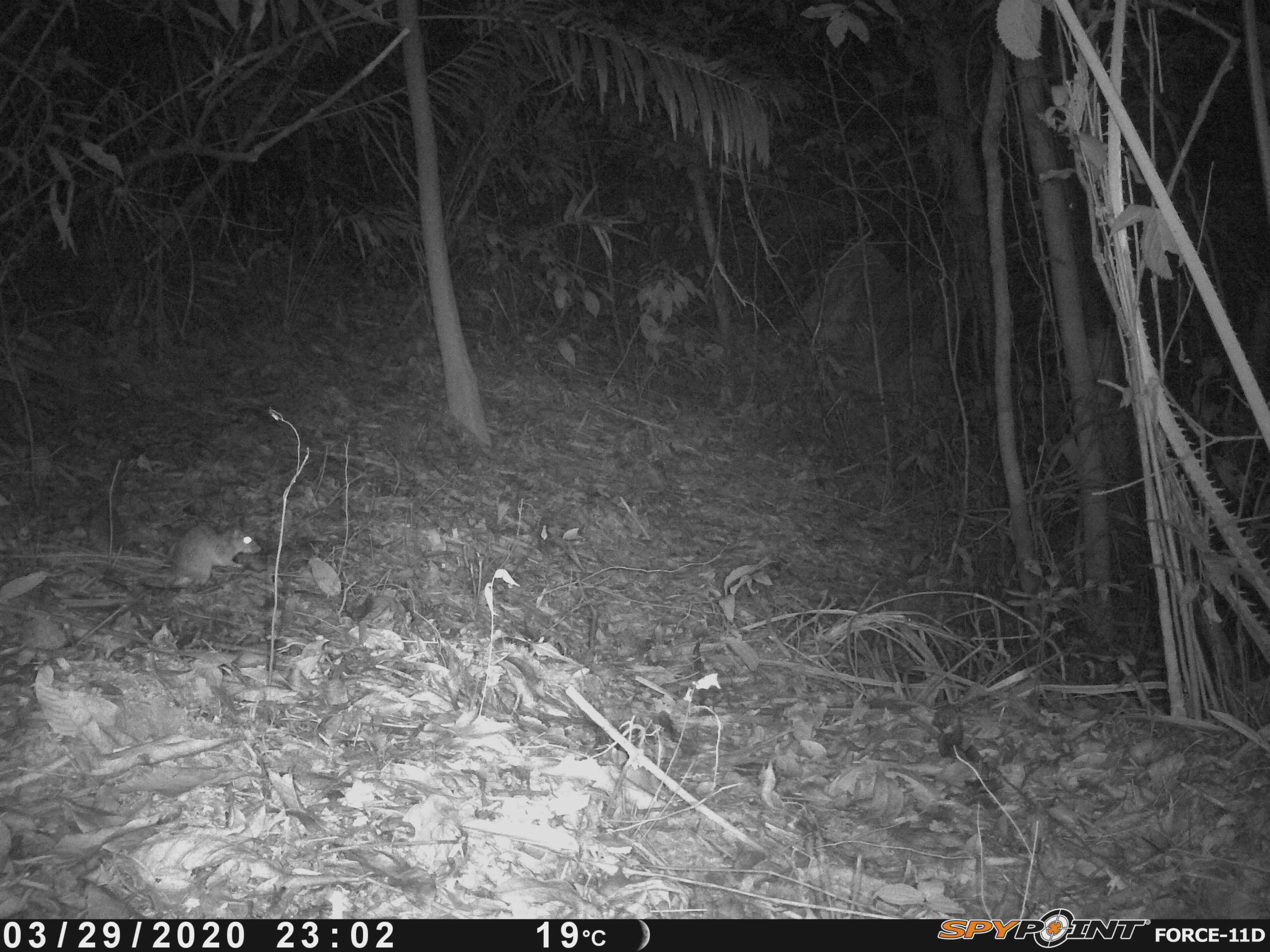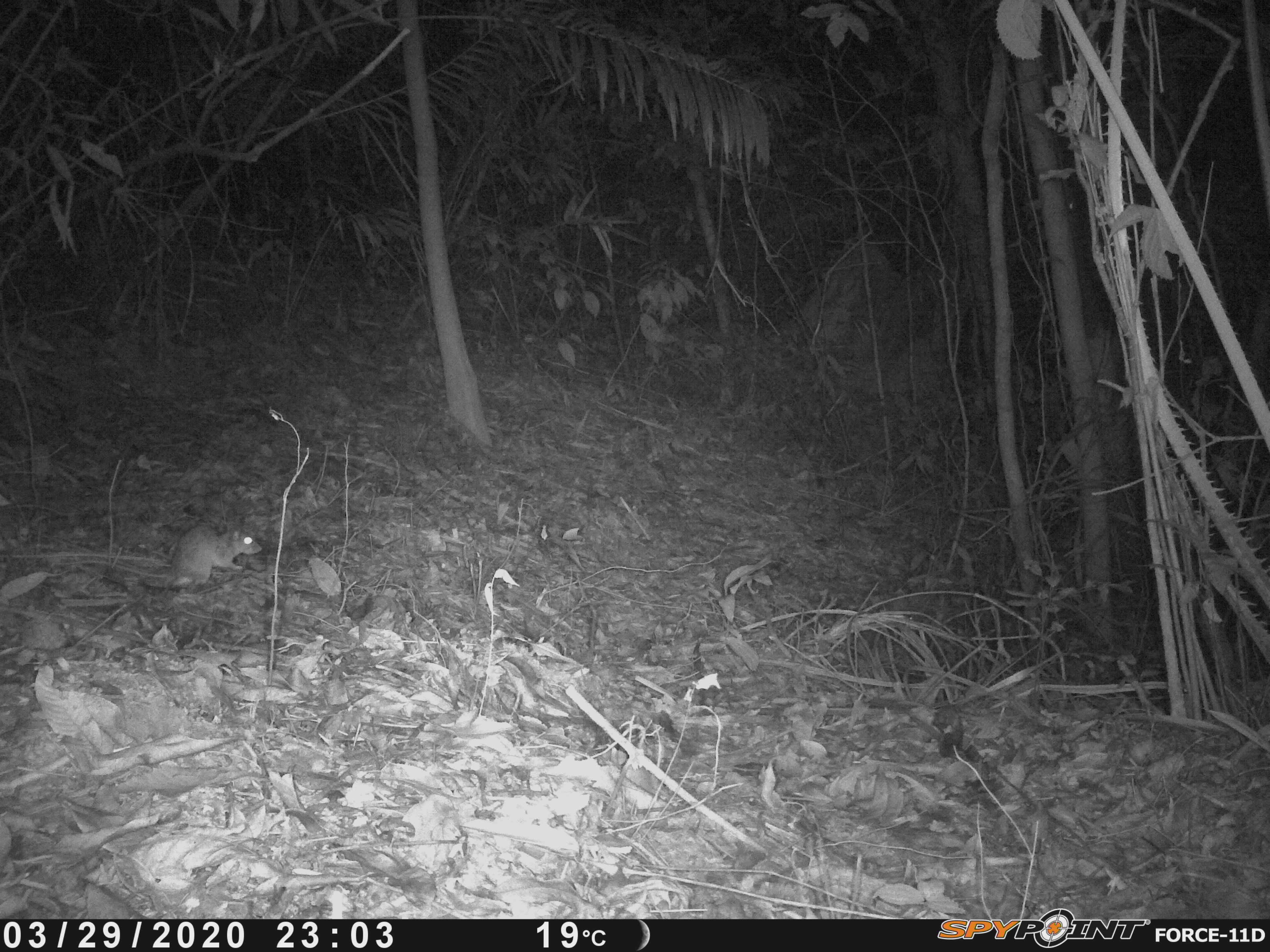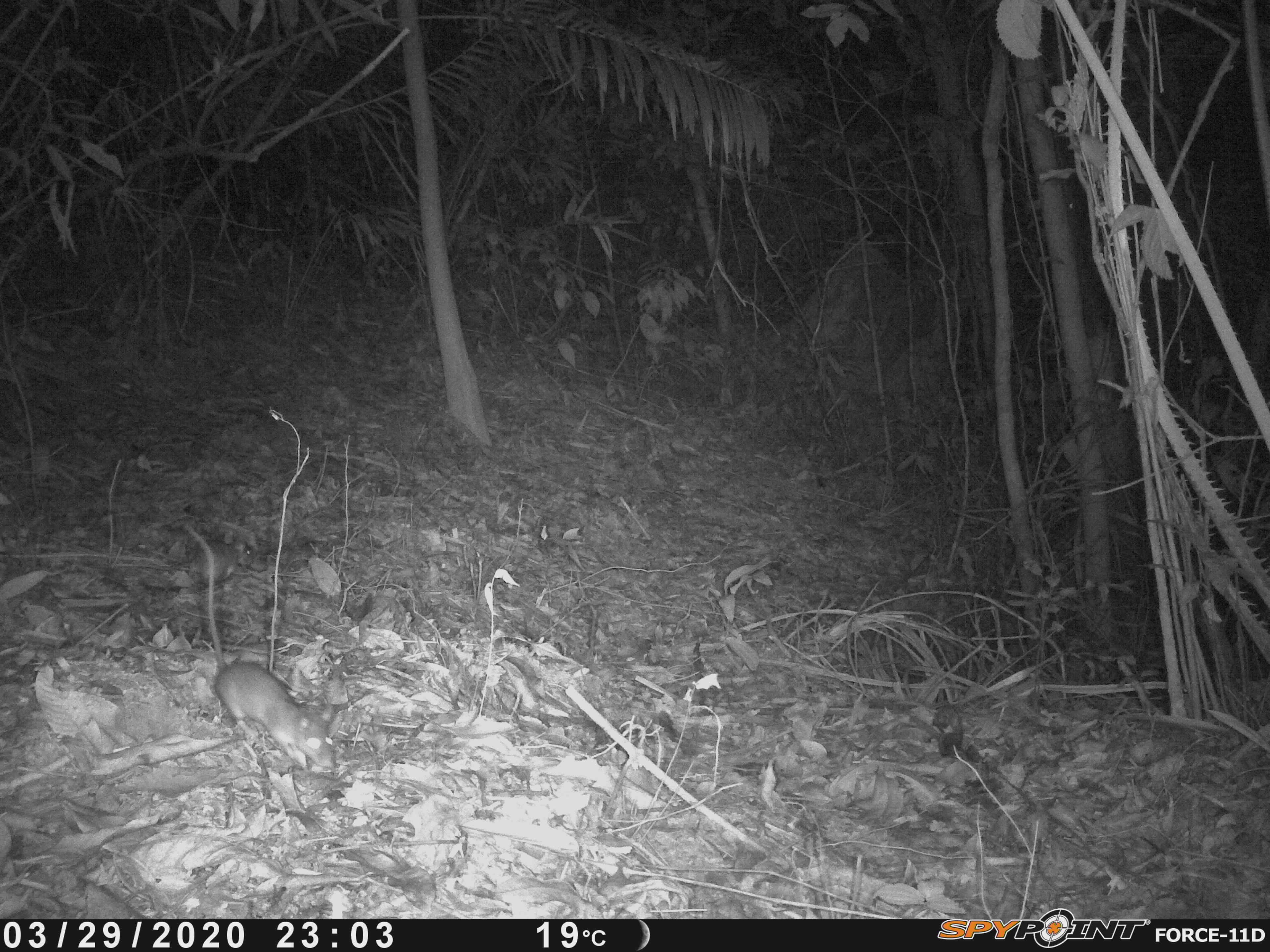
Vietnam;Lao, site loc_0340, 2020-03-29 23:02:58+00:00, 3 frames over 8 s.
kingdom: Animalia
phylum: Chordata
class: Mammalia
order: Rodentia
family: Muridae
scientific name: Muridae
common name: old-world mice and rats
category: unidentified murid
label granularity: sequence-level